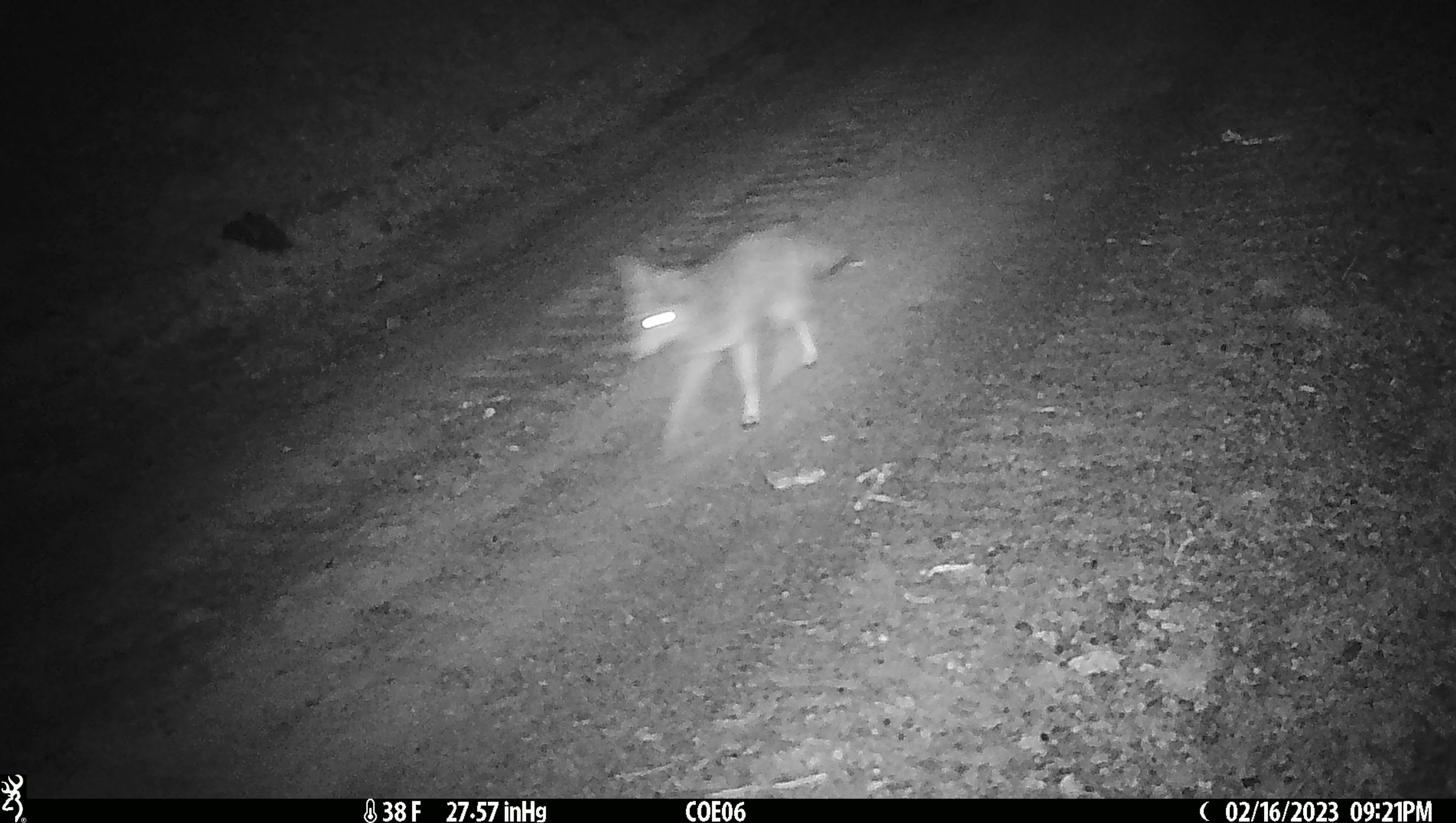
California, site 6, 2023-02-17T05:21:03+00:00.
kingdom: Animalia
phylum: Chordata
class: Mammalia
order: Carnivora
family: Canidae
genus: Canis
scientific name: Canis latrans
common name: coyote